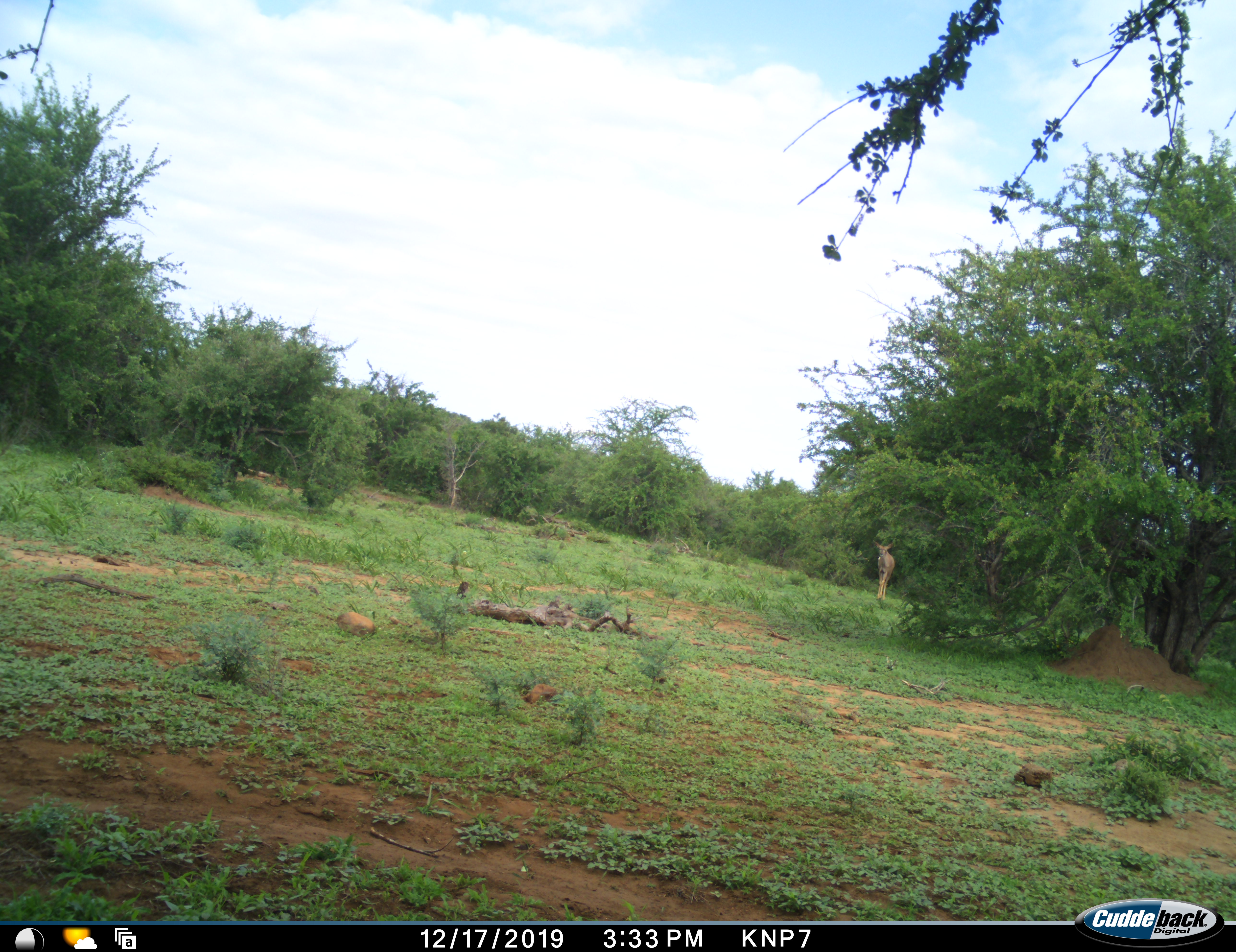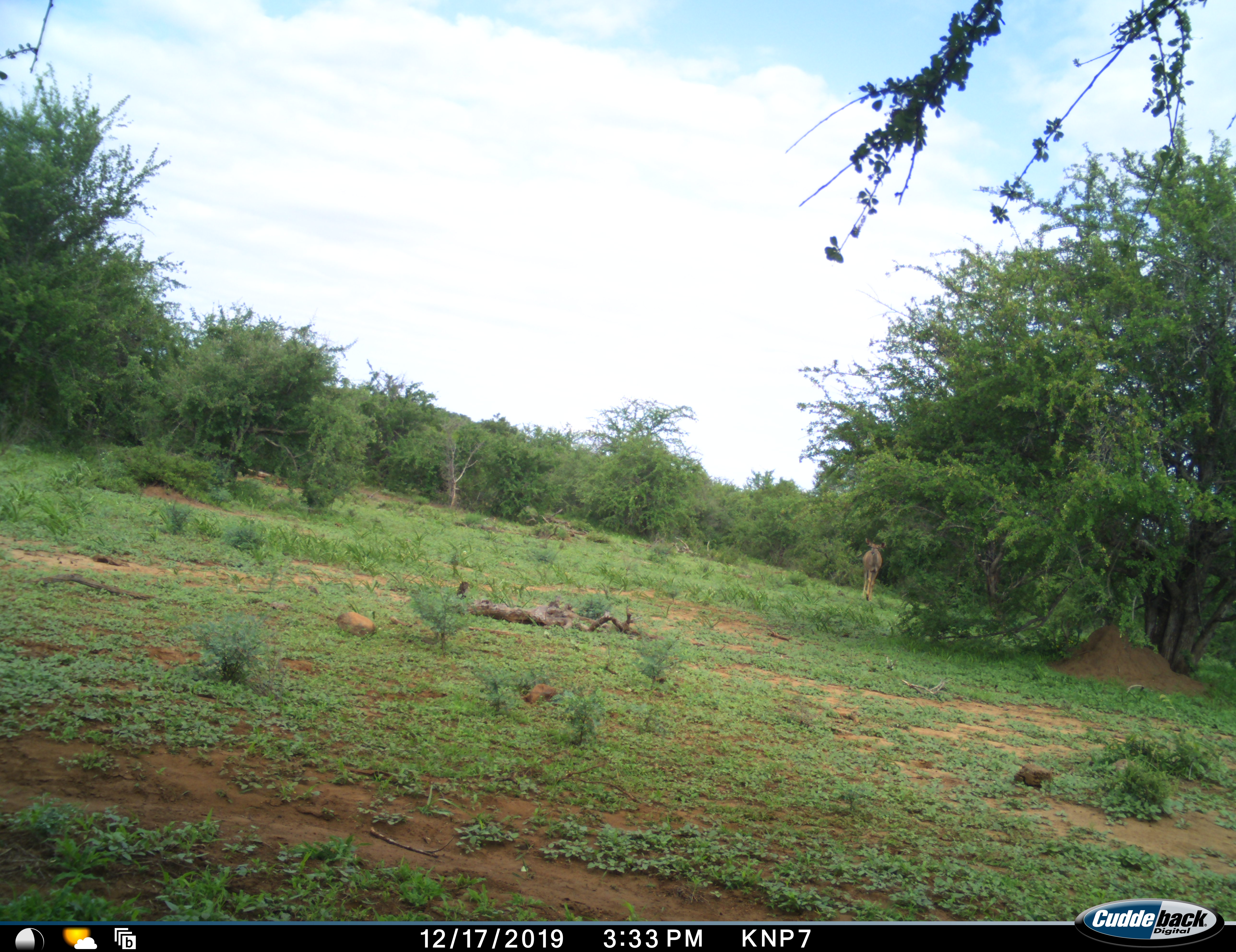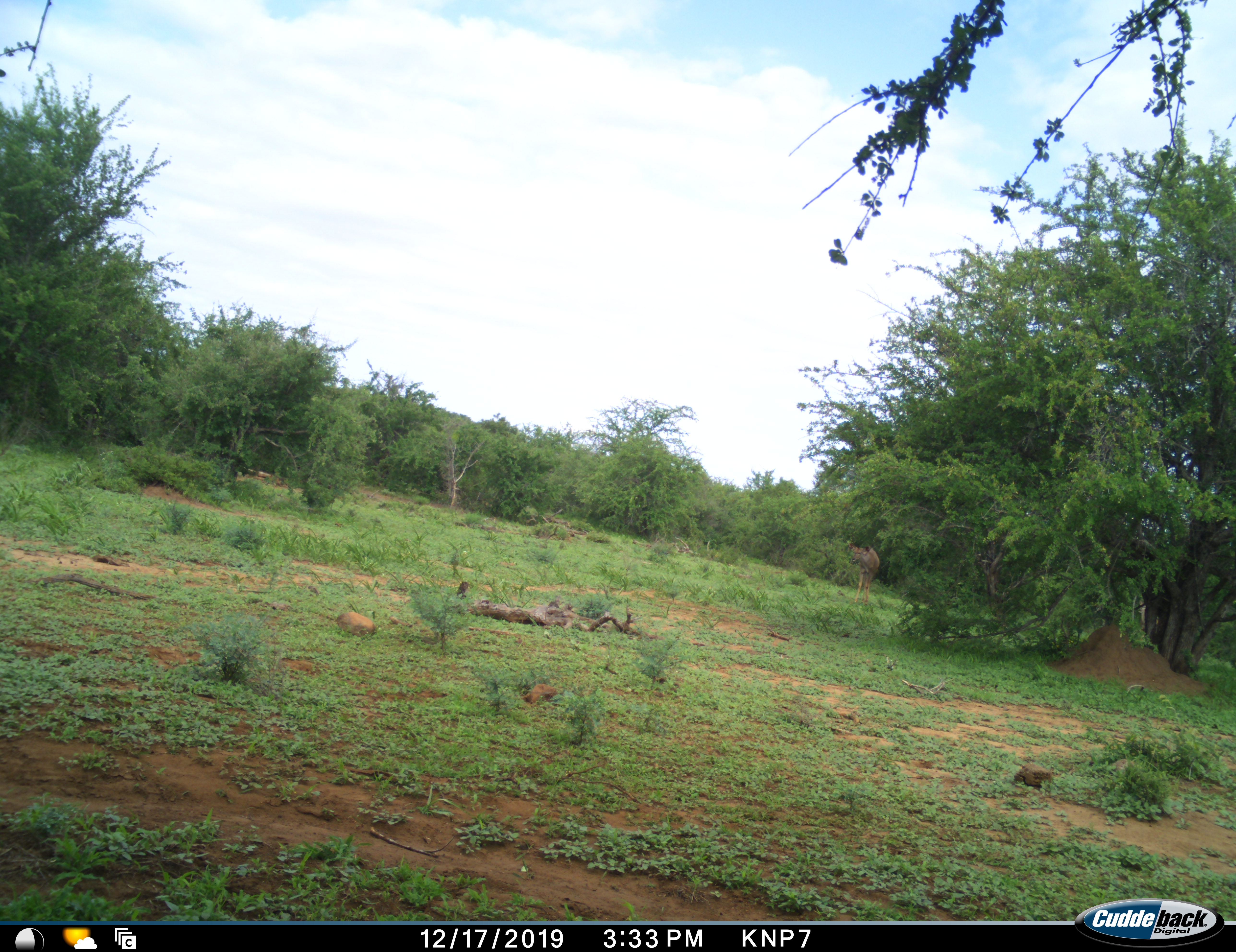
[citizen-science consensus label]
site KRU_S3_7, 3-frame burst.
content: unidentified animal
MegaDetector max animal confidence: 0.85